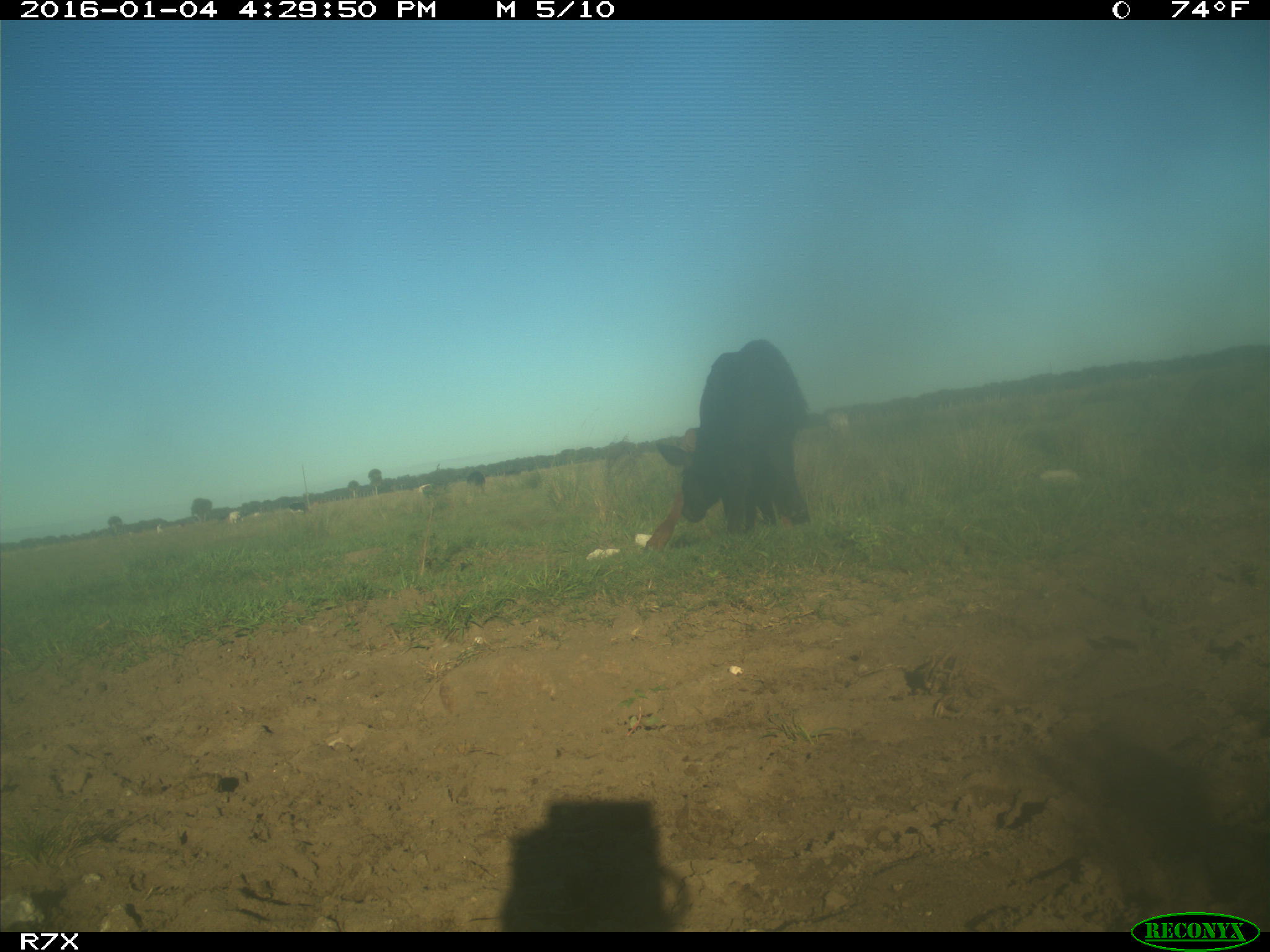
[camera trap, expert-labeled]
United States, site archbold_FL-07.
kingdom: Animalia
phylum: Chordata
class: Mammalia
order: Artiodactyla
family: Bovidae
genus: Bos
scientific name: Bos taurus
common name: domestic cow